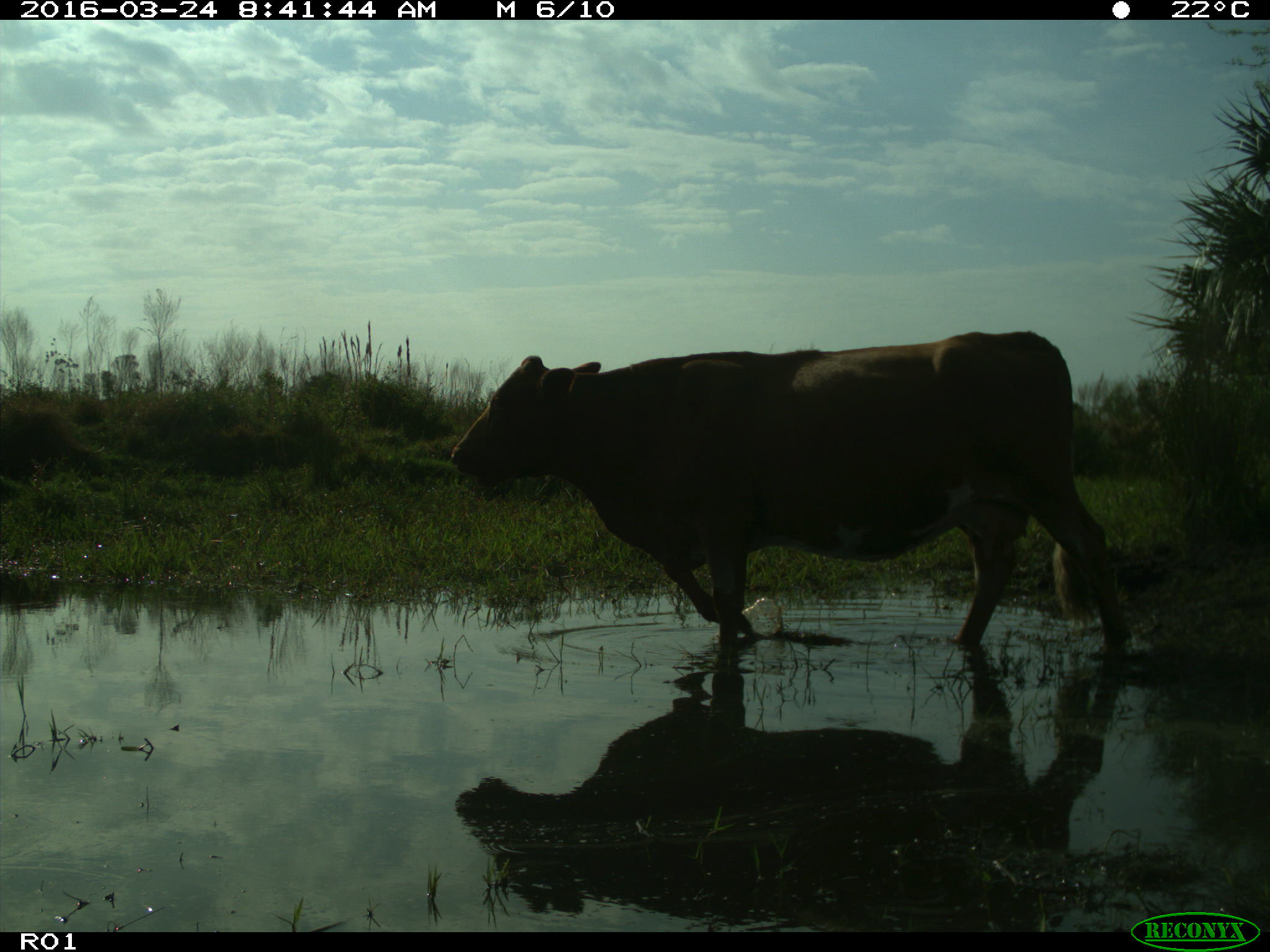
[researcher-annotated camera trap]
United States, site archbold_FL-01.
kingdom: Animalia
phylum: Chordata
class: Mammalia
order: Artiodactyla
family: Bovidae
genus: Bos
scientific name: Bos taurus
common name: domestic cow